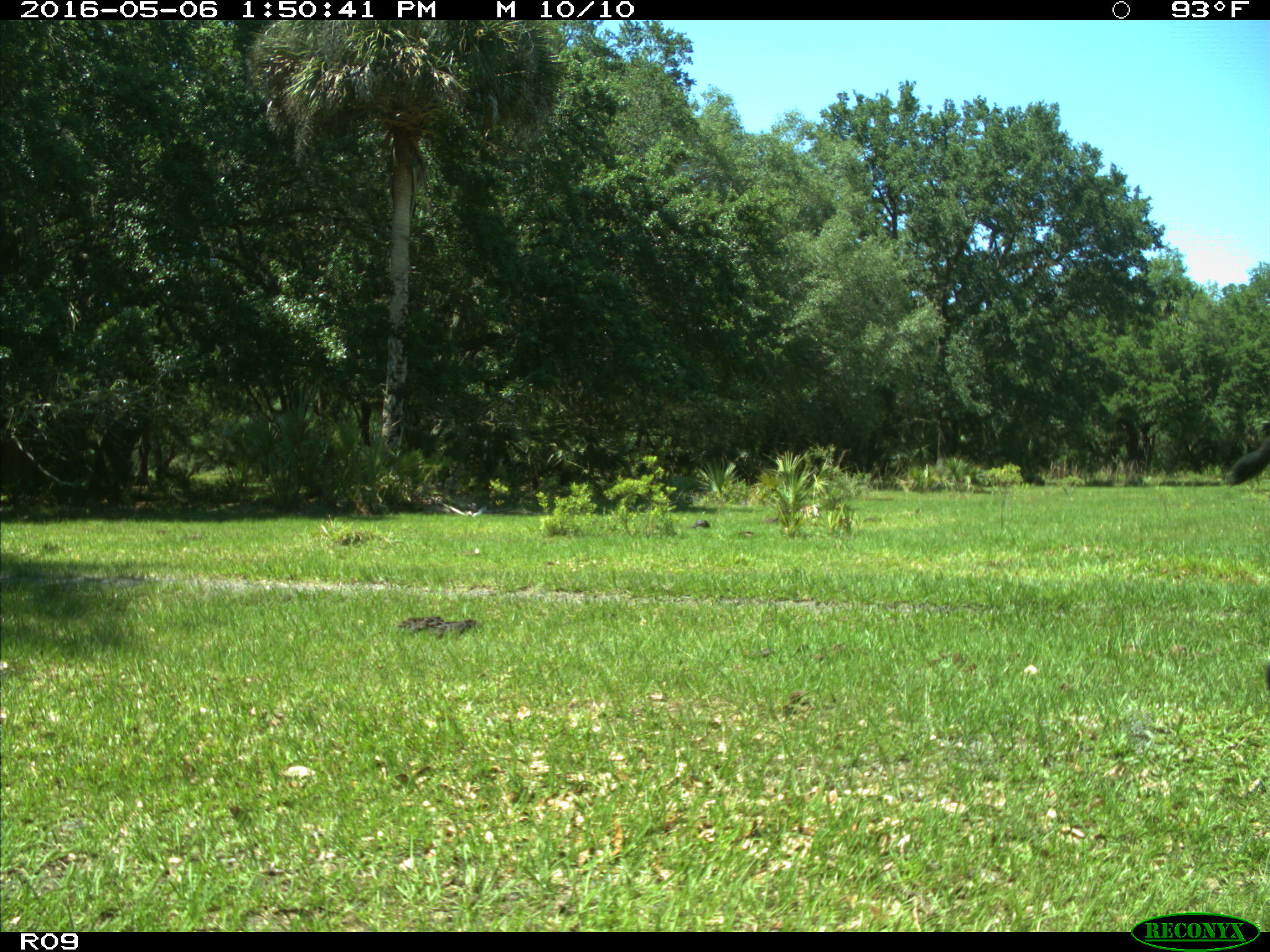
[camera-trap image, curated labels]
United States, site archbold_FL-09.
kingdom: Animalia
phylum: Chordata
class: Mammalia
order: Artiodactyla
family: Bovidae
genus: Bos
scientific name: Bos taurus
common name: domestic cow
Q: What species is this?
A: Bos taurus (domestic cow).